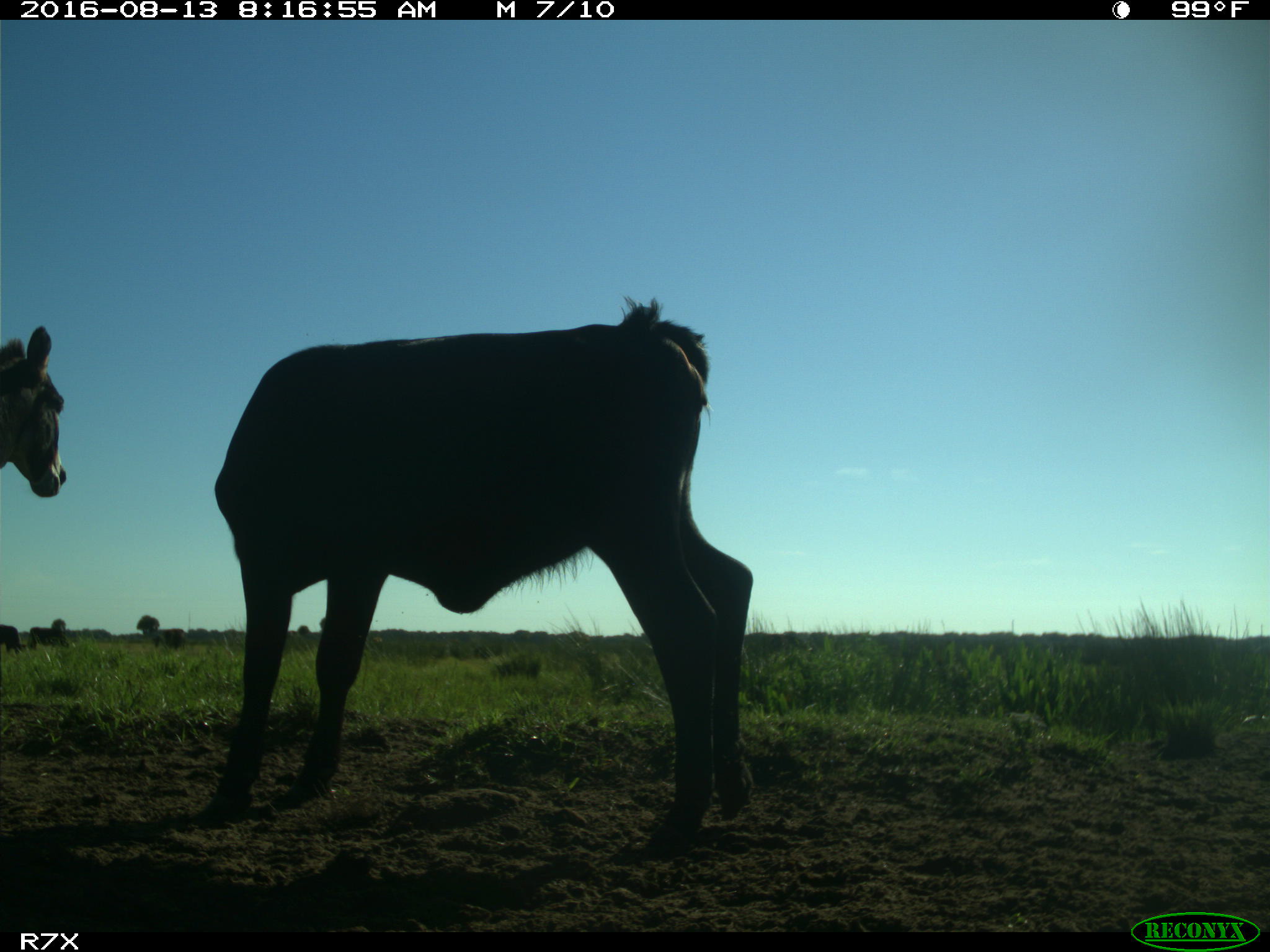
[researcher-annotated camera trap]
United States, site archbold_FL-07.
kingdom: Animalia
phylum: Chordata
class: Mammalia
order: Artiodactyla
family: Bovidae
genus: Bos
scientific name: Bos taurus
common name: domestic cow